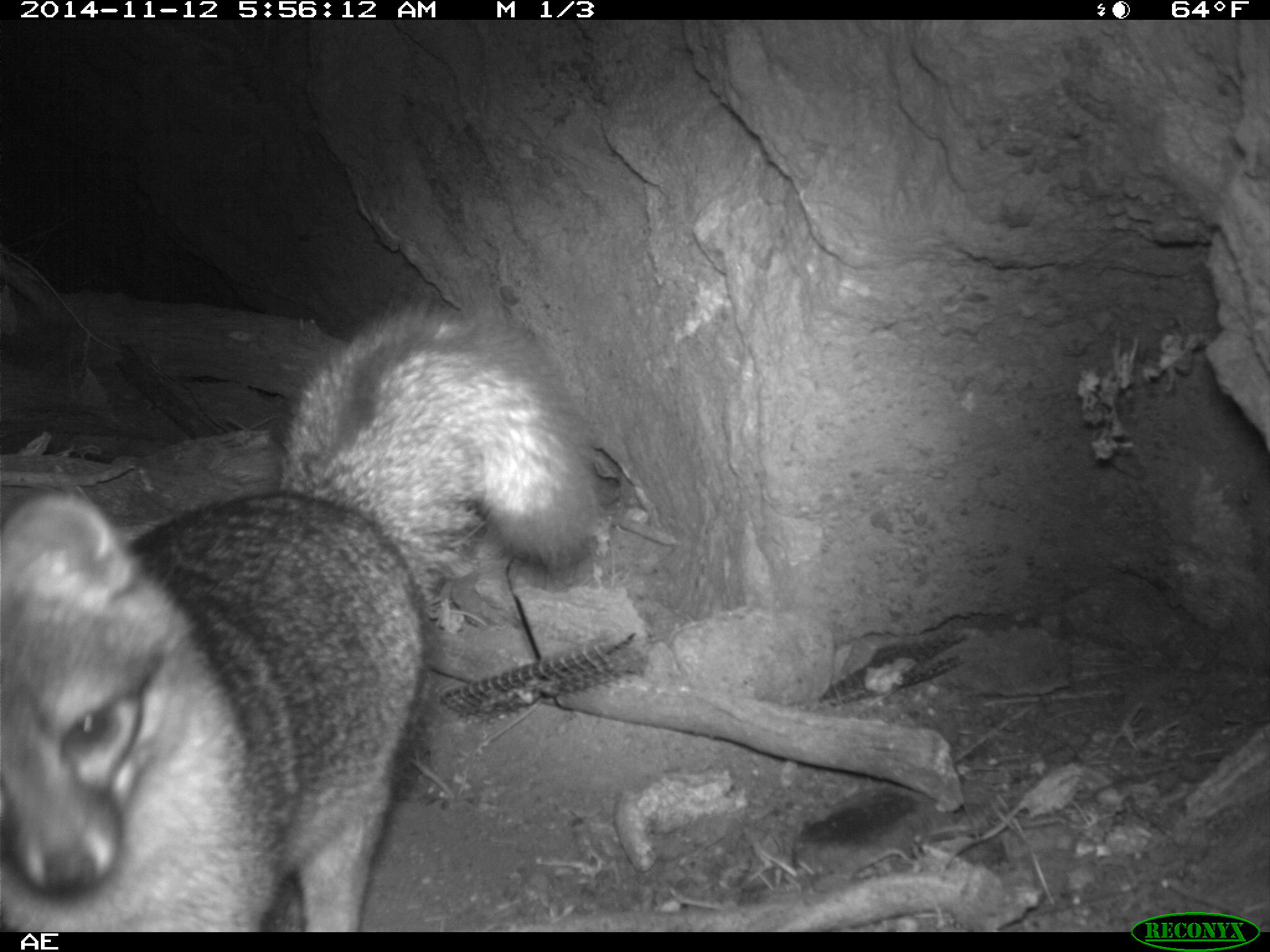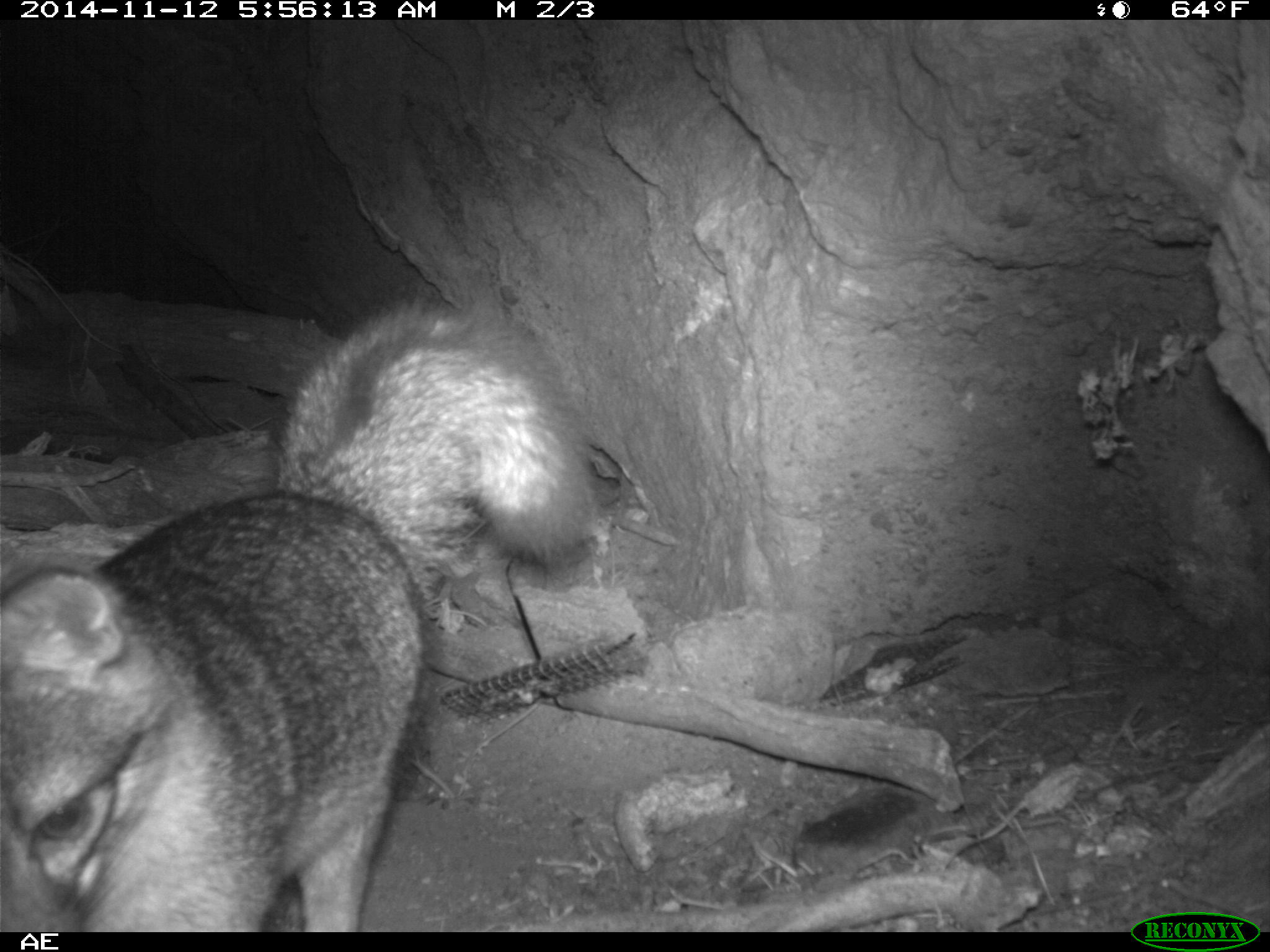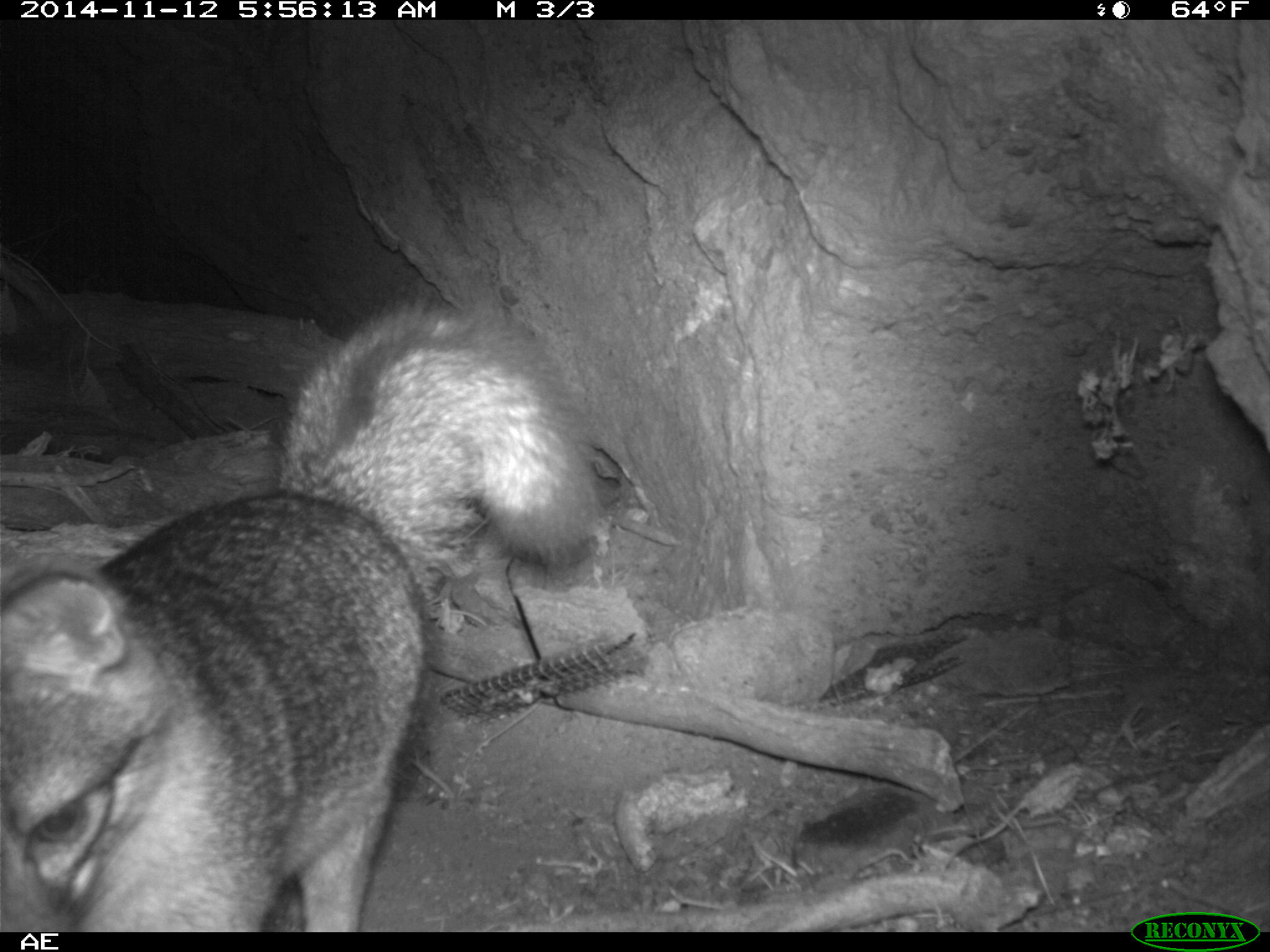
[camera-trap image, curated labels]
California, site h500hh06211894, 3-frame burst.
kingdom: Animalia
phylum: Chordata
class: Mammalia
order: Carnivora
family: Canidae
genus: Urocyon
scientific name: Urocyon littoralis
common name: island fox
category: fox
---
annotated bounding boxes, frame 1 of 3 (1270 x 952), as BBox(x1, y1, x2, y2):
fox: BBox(0, 287, 595, 931)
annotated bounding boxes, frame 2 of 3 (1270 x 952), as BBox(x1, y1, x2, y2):
fox: BBox(0, 297, 596, 932)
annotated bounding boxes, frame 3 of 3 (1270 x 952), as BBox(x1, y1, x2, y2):
fox: BBox(1, 300, 600, 930)